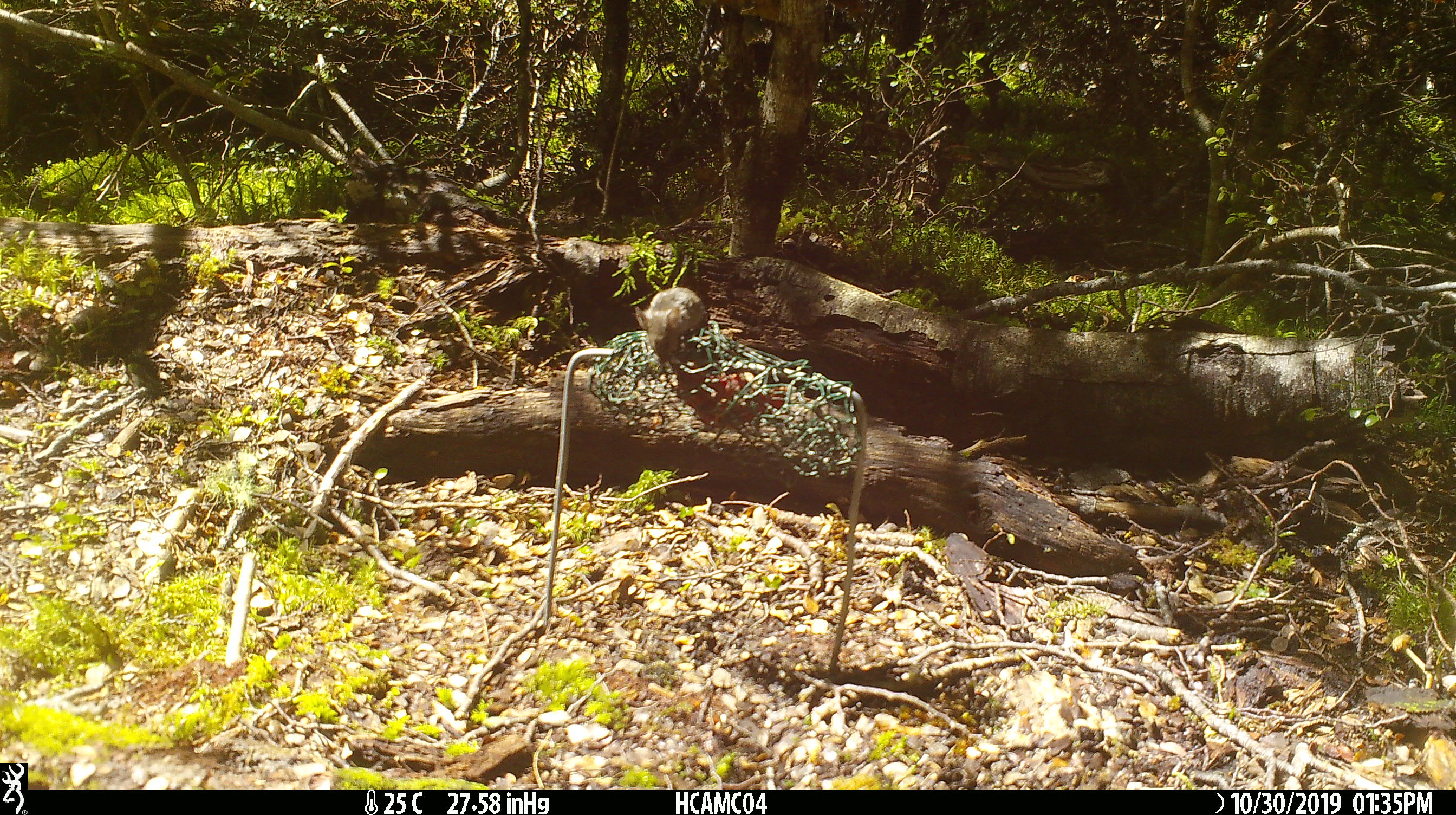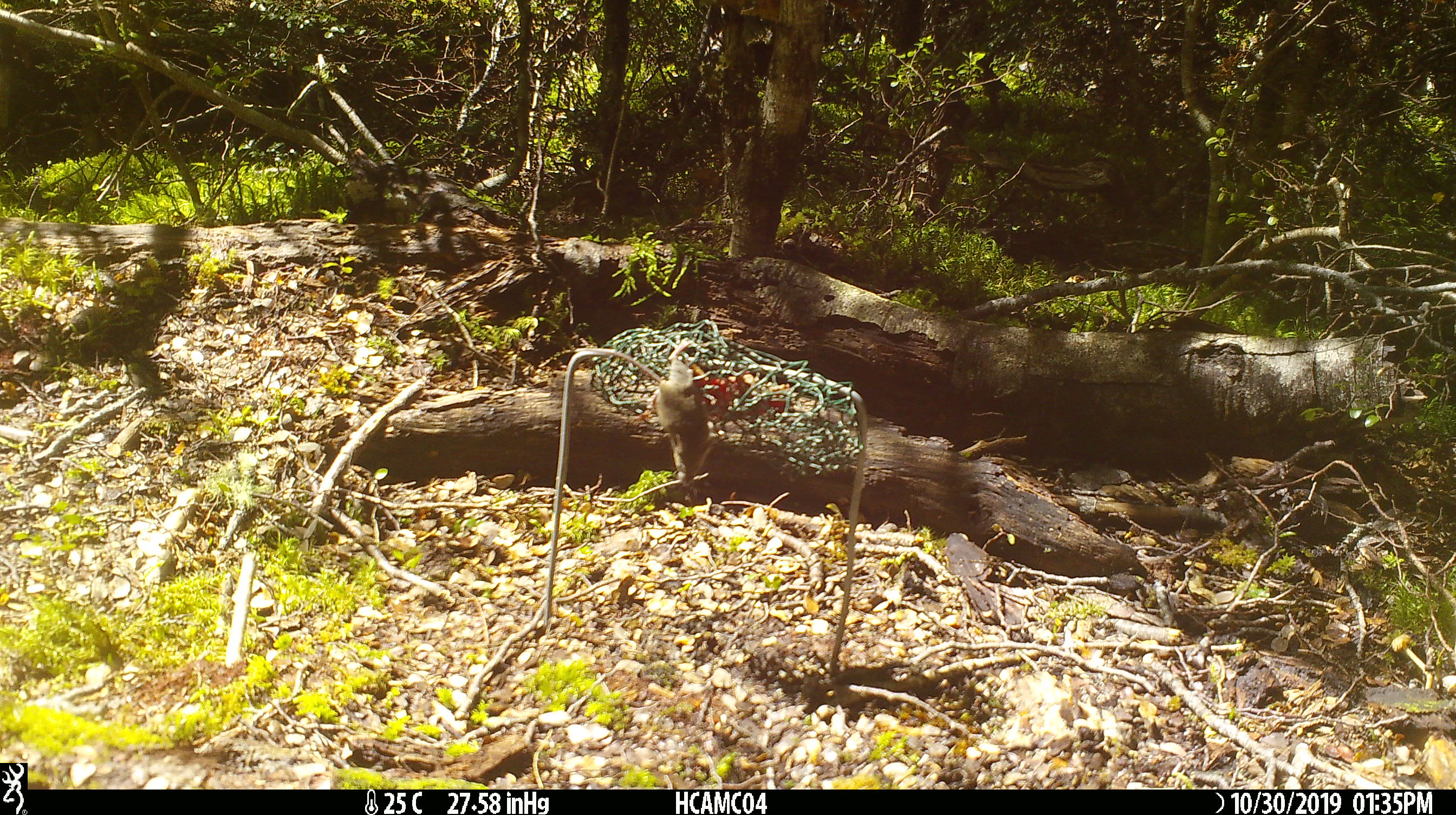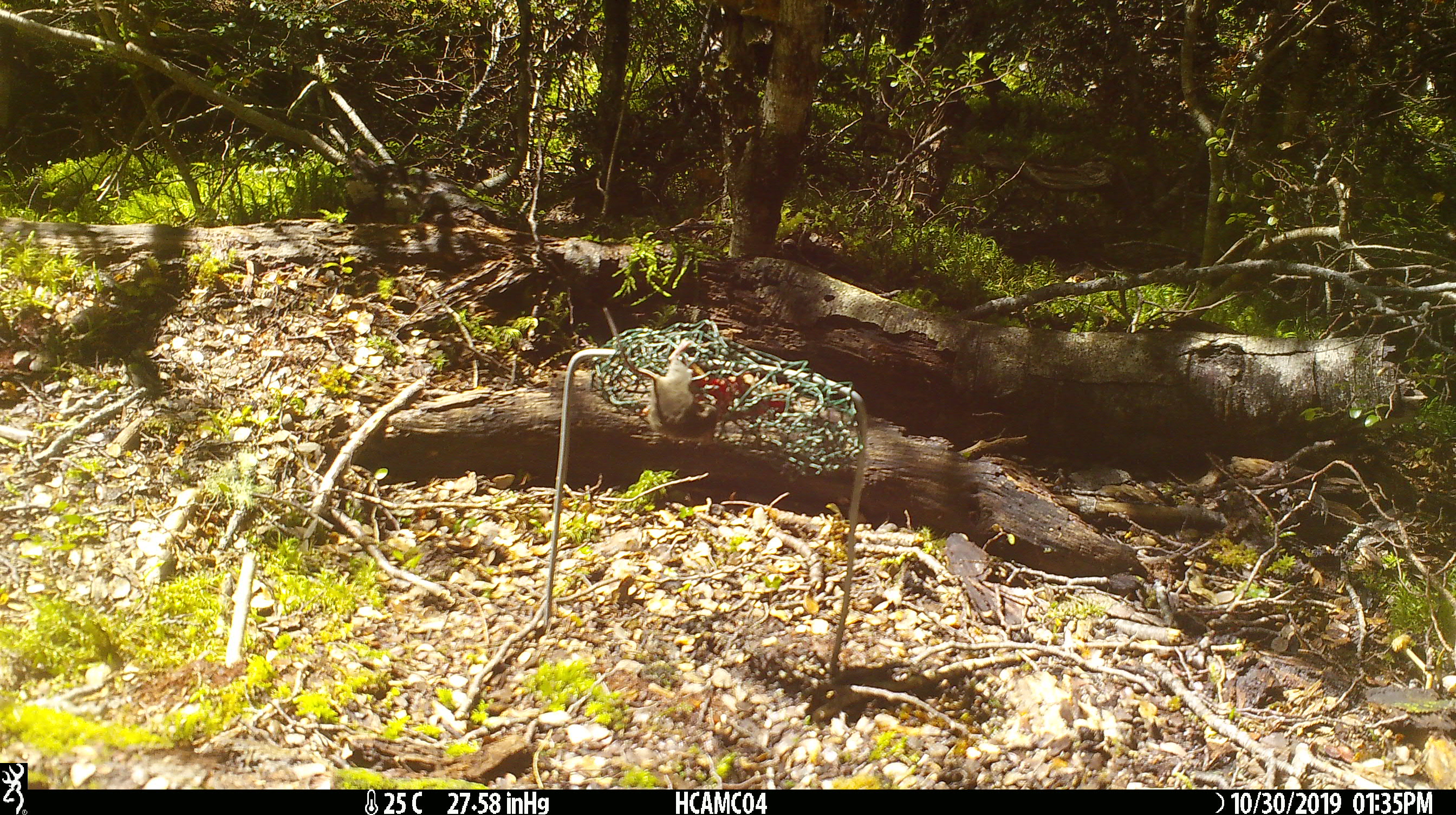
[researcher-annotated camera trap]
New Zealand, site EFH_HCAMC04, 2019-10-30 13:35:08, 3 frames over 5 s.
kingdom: Animalia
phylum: Chordata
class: Mammalia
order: Rodentia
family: Muridae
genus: Mus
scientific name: Mus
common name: mouse